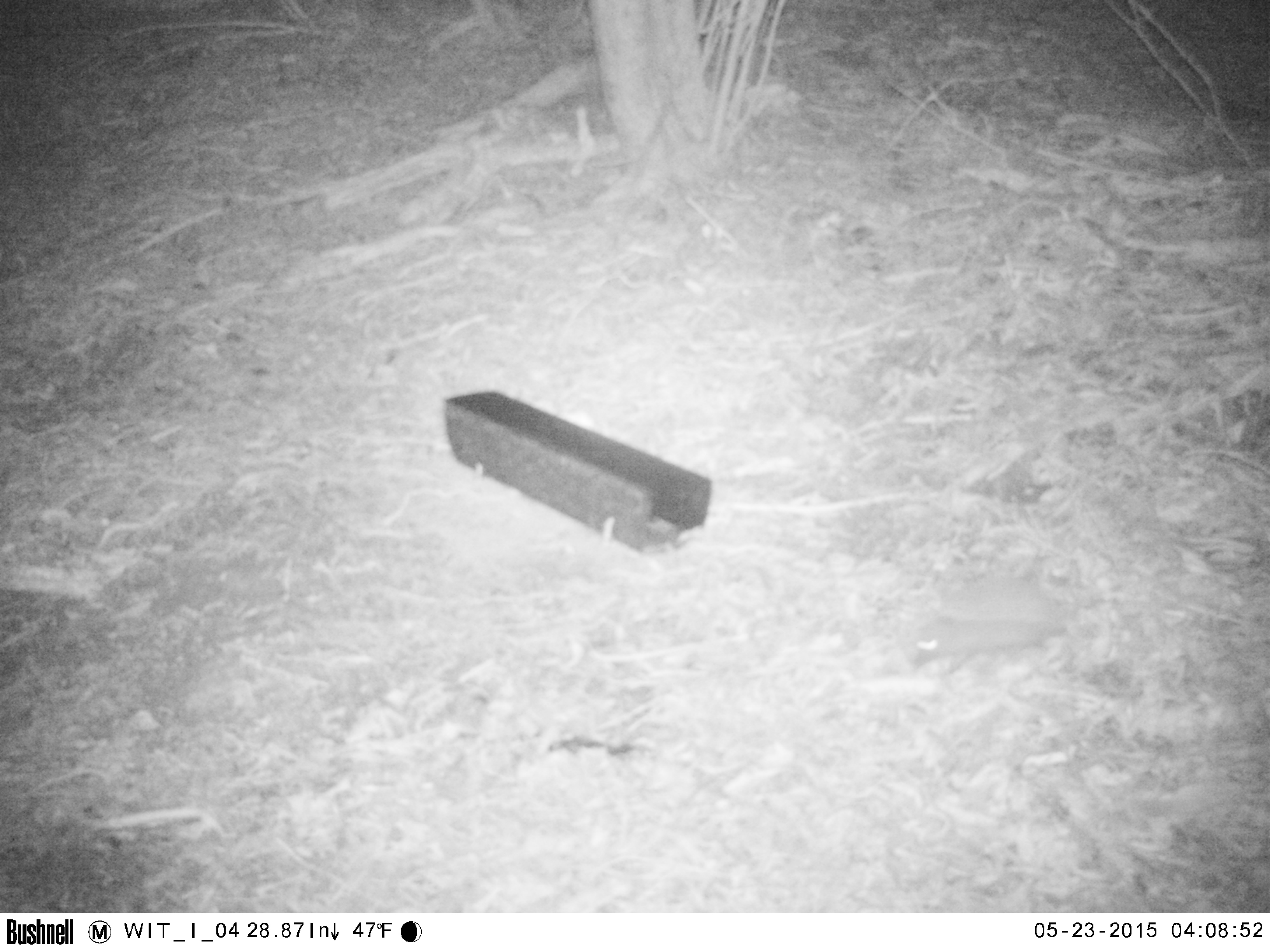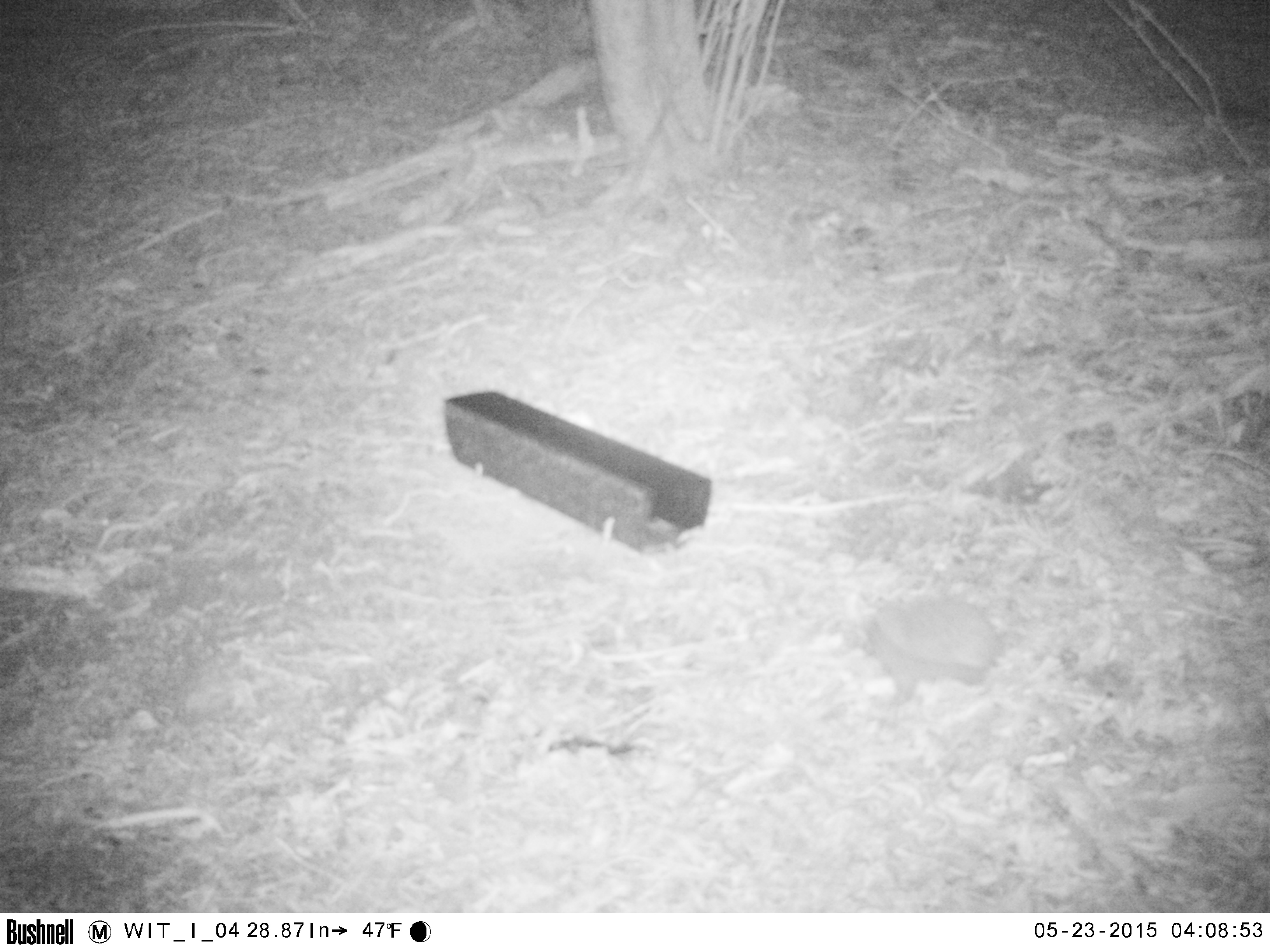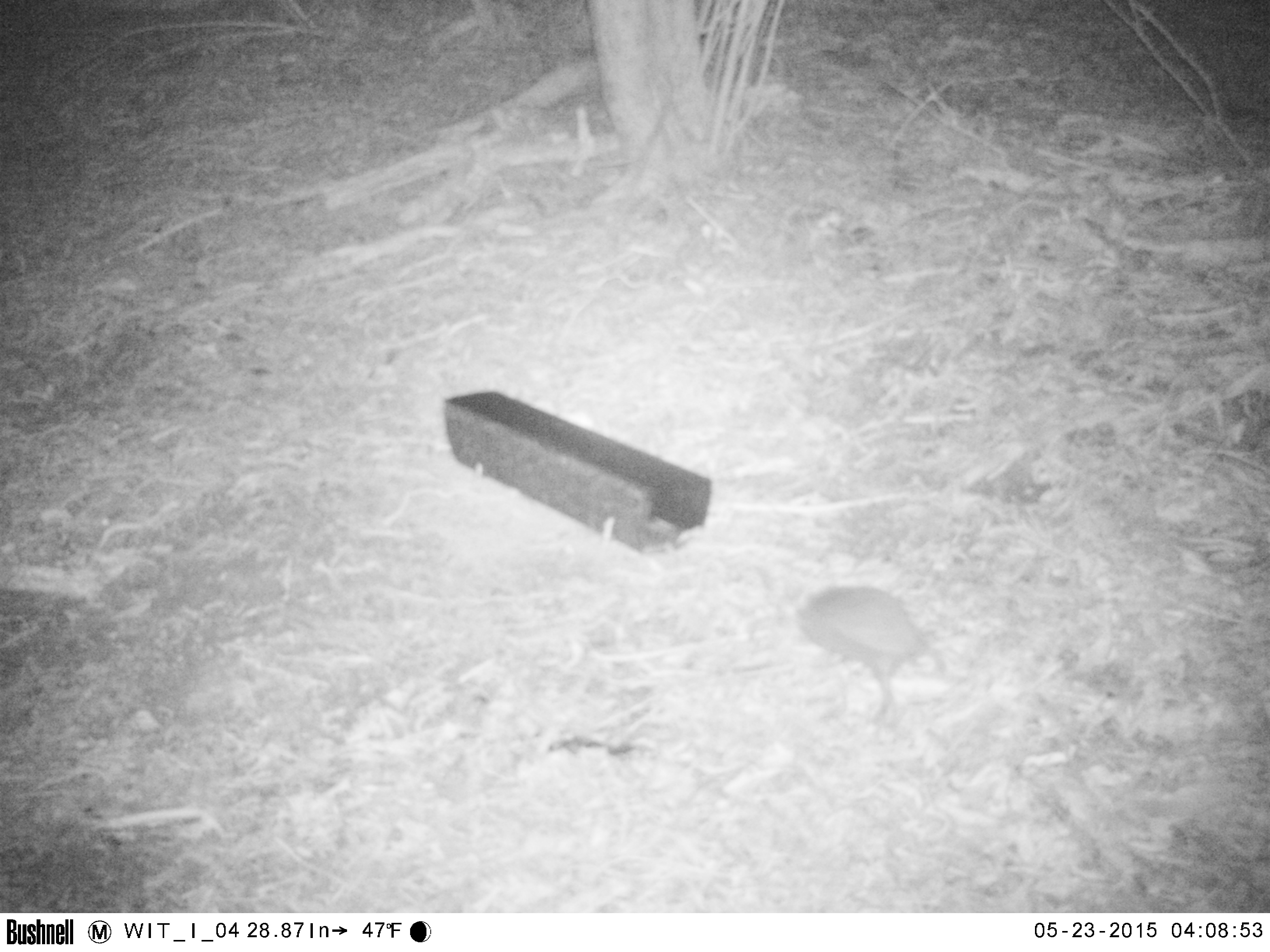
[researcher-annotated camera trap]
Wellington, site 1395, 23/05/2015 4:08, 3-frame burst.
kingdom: Animalia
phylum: Chordata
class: Mammalia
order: Eulipotyphla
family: Erinaceidae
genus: Erinaceus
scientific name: Erinaceus europaeus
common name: hedgehog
Hedgehog (Erinaceus europaeus).